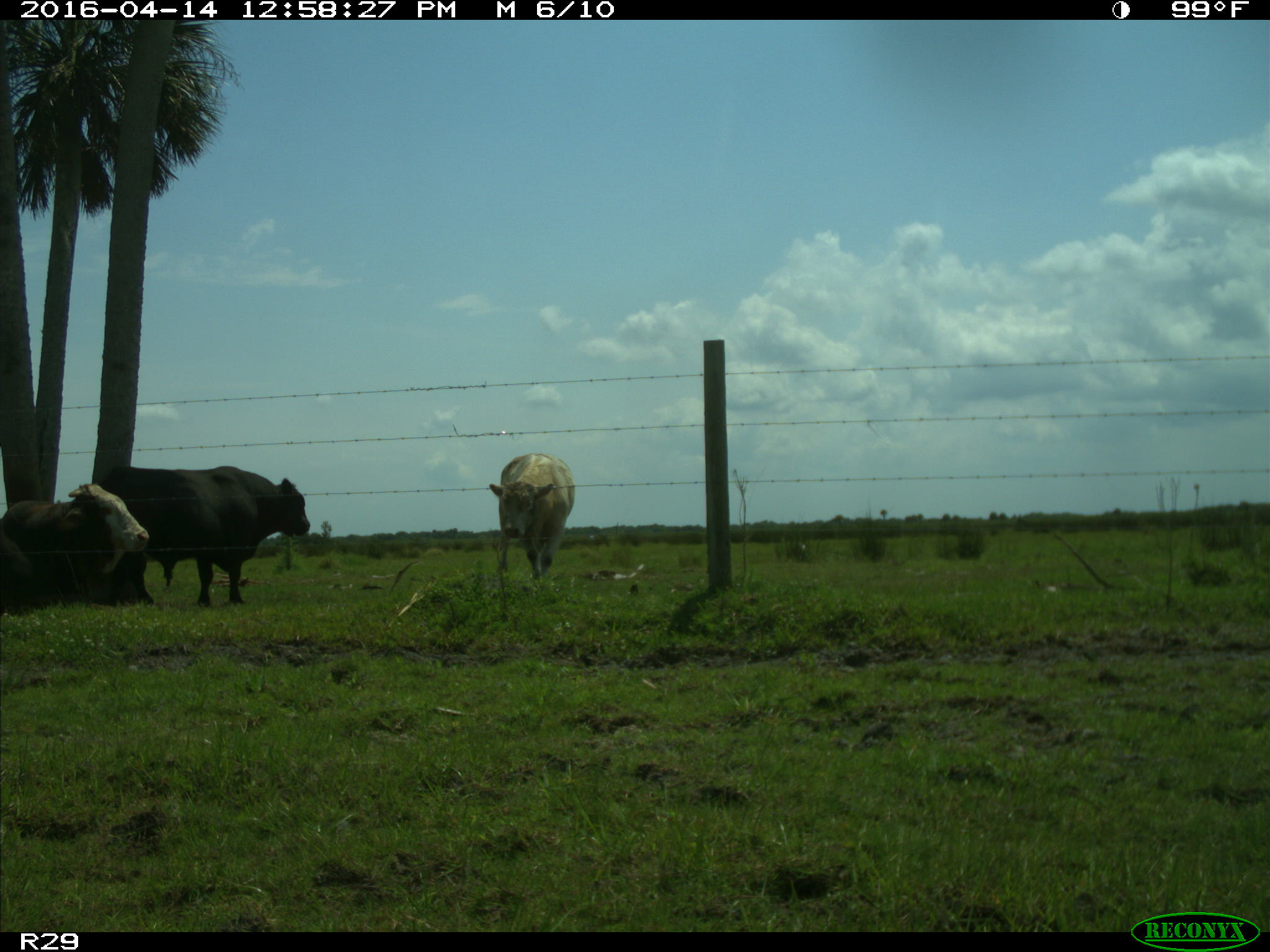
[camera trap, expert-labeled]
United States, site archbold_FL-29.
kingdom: Animalia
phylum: Chordata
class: Mammalia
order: Artiodactyla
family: Bovidae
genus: Bos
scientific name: Bos taurus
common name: domestic cow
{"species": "Bos taurus (domestic cow)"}